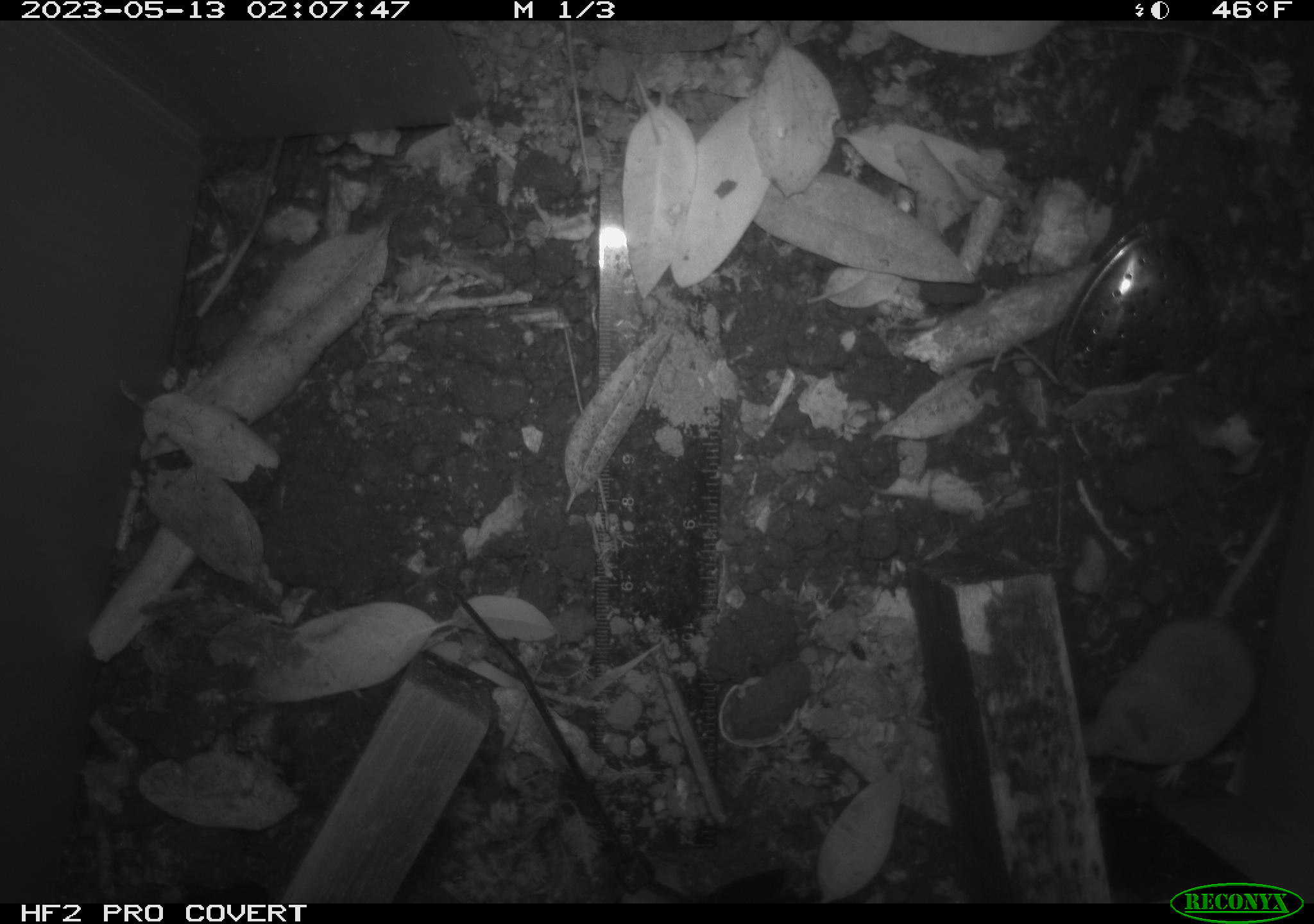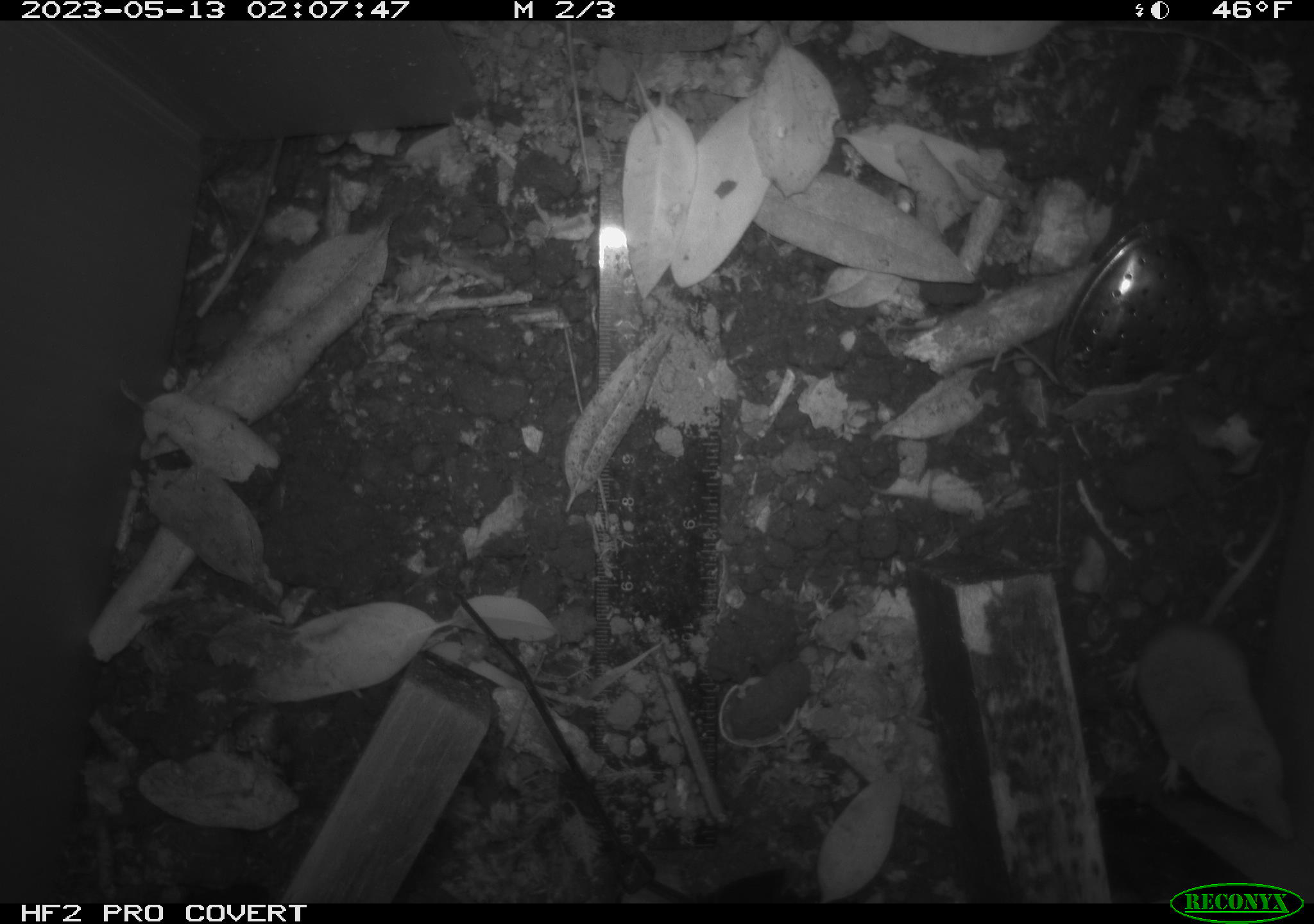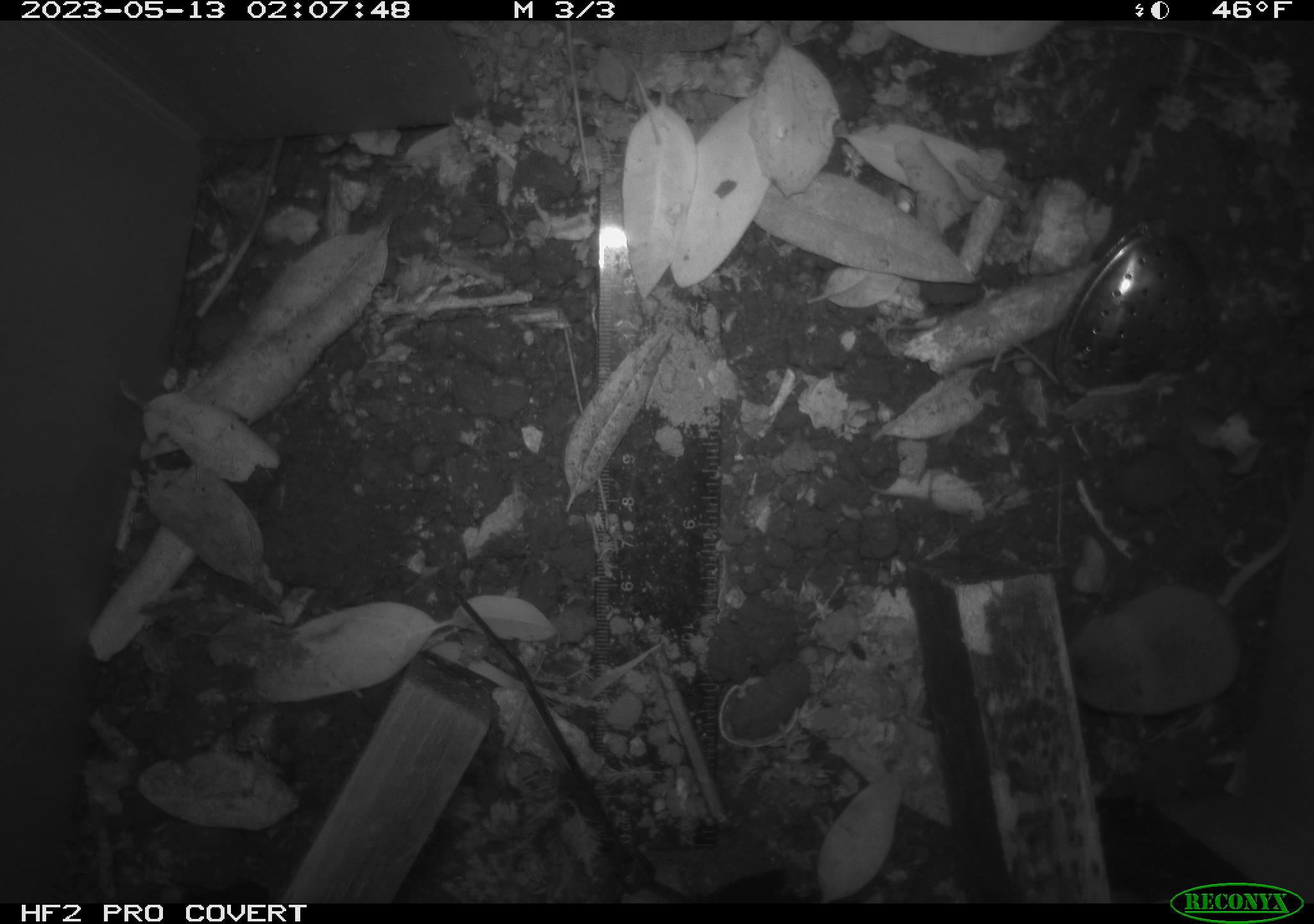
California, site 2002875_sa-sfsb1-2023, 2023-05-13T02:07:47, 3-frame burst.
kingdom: Animalia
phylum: Chordata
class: Mammalia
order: Eulipotyphla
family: Soricidae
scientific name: Soricidae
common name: shrews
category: soricidae family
Soricidae family (shrews) (Soricidae).